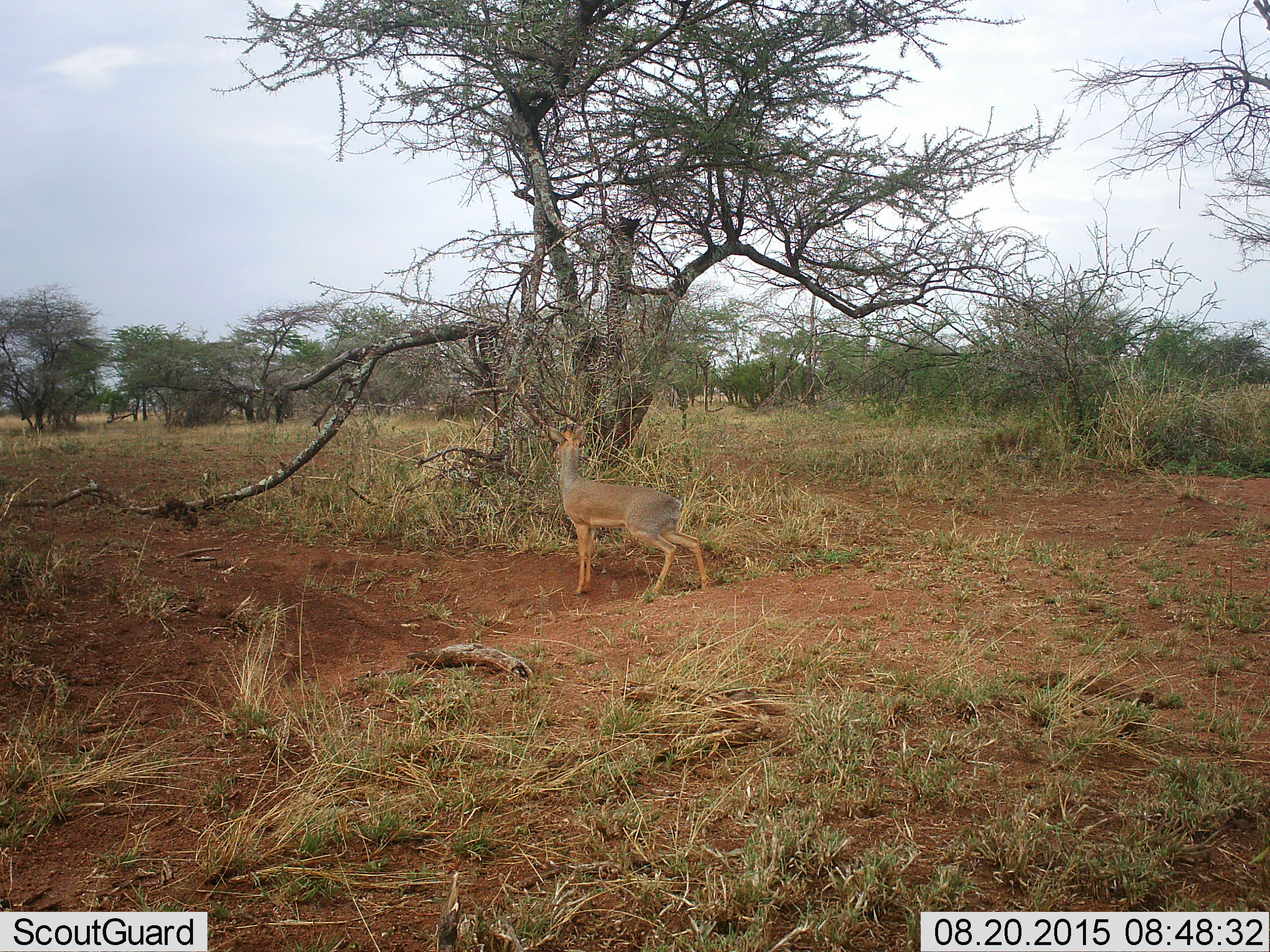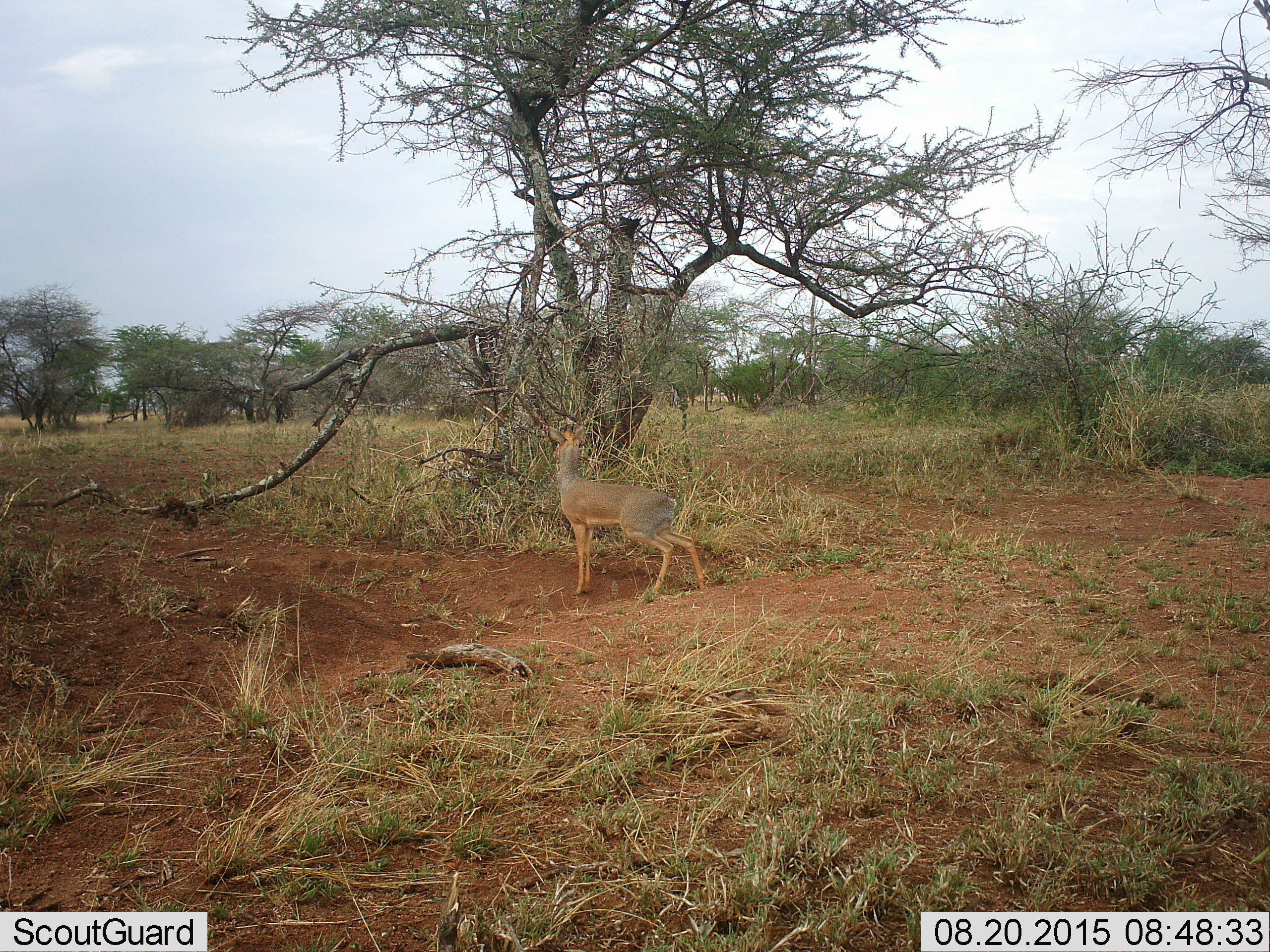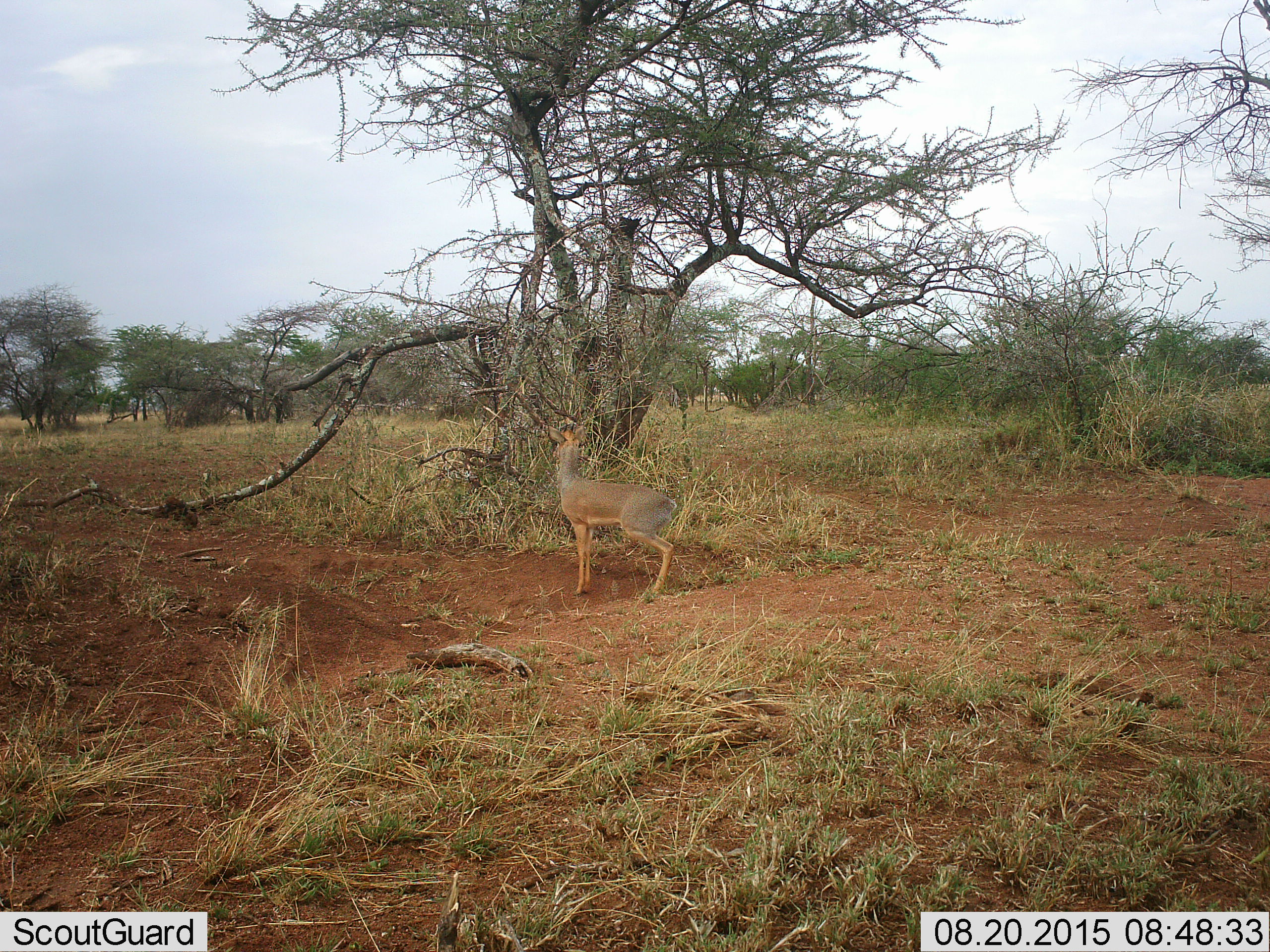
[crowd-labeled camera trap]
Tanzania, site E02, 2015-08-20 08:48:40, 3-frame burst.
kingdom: Animalia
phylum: Chordata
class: Mammalia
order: Artiodactyla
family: Bovidae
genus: Madoqua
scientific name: Madoqua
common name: dikdik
Dikdik (Madoqua), count 1. Behavior (volunteer vote fractions): standing 86%, resting 0%, moving 14%, interacting 0%. Young present (vote fraction): 0%. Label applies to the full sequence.